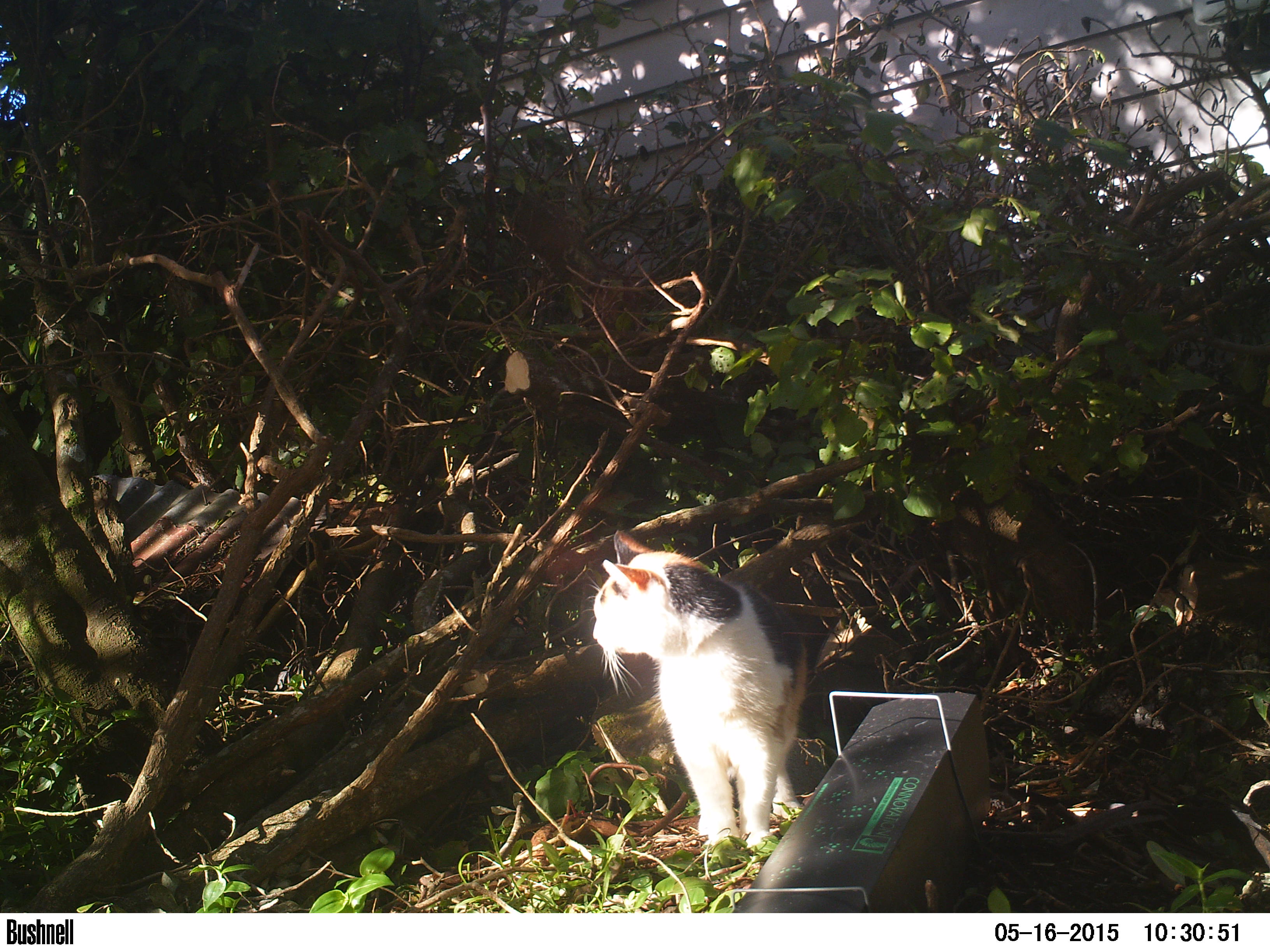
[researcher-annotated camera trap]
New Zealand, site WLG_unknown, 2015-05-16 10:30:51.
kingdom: Animalia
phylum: Chordata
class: Mammalia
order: Carnivora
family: Felidae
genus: Felis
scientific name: Felis catus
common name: domestic cat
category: cat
Cat (domestic cat) (Felis catus).